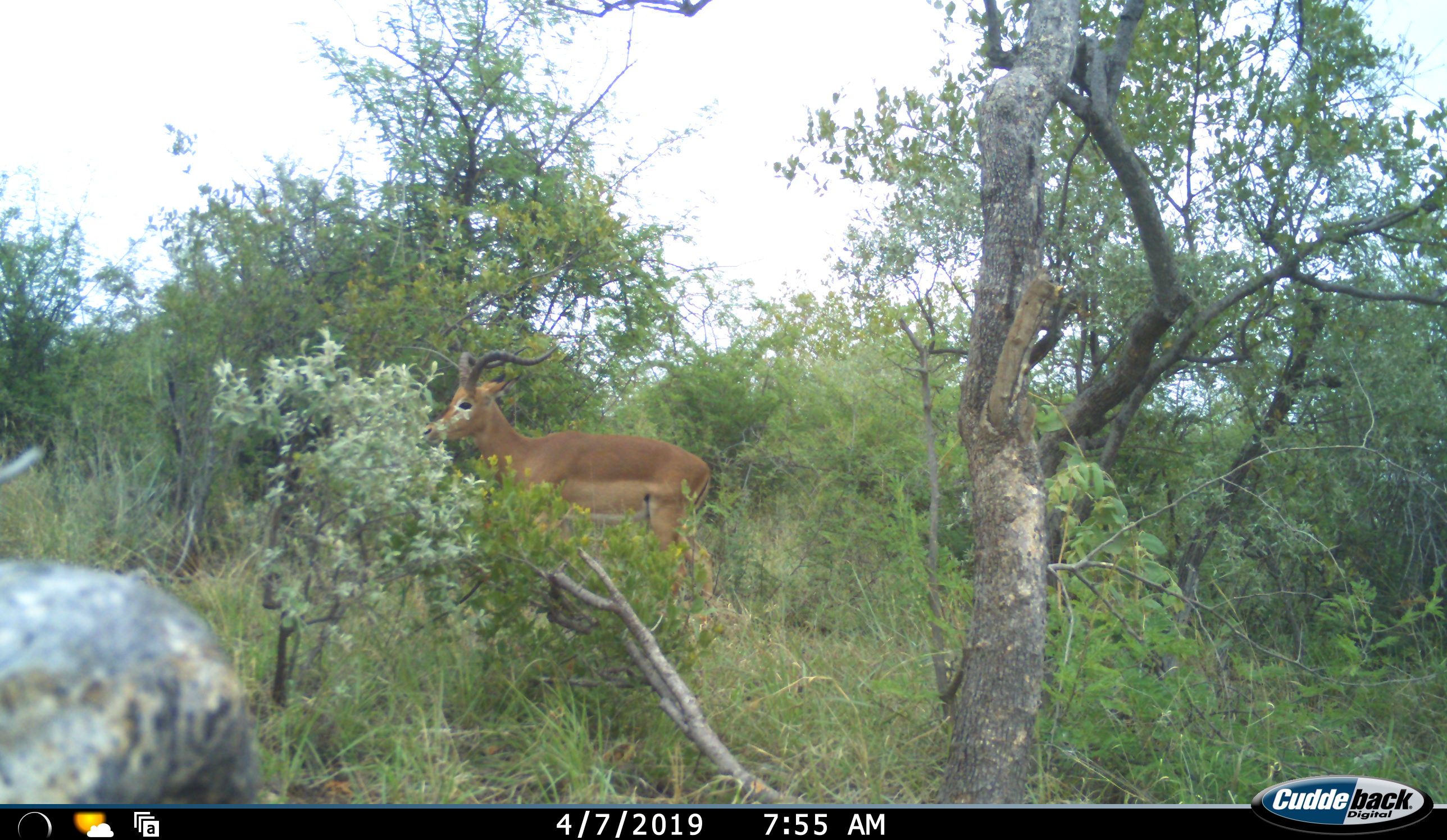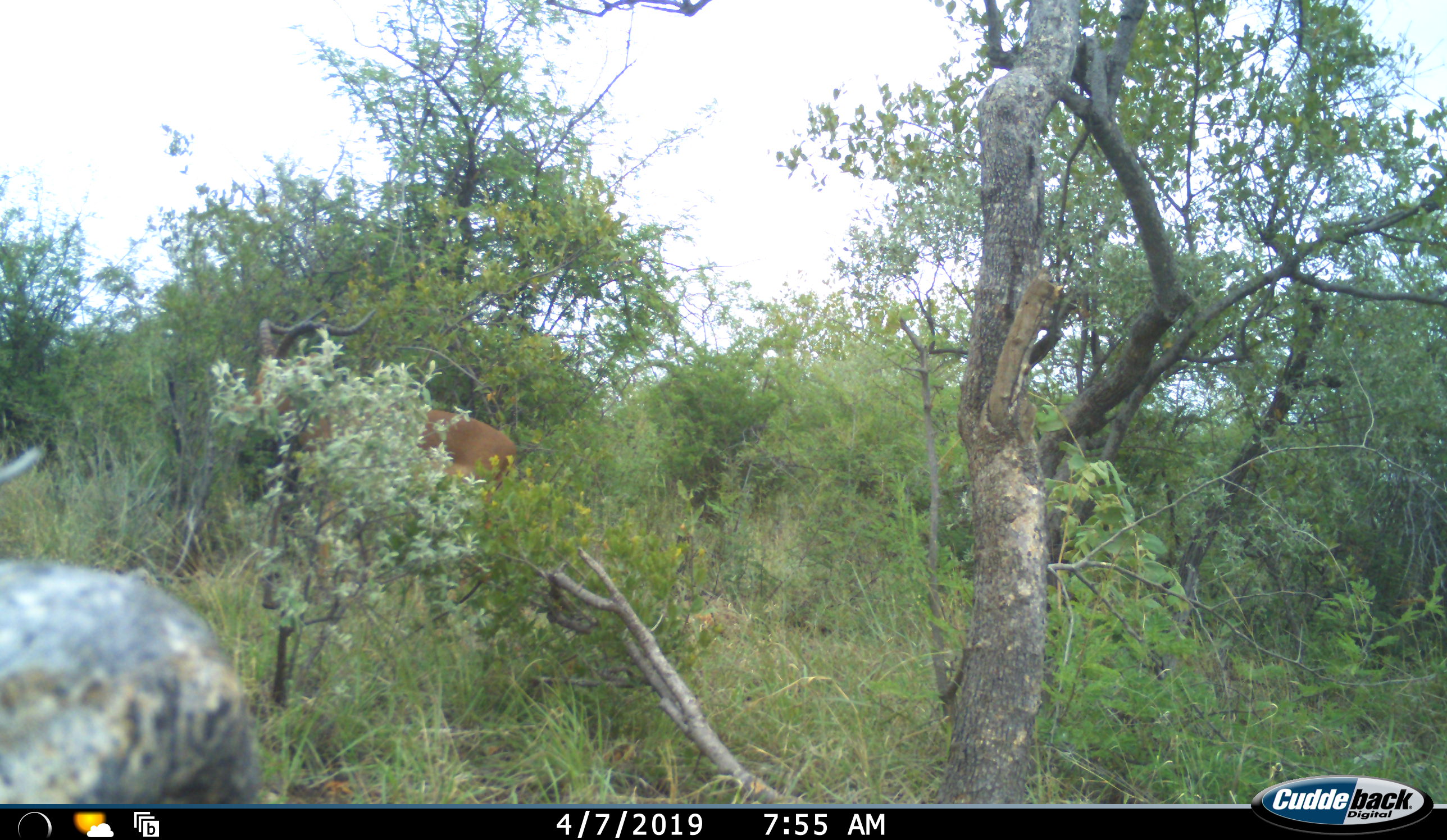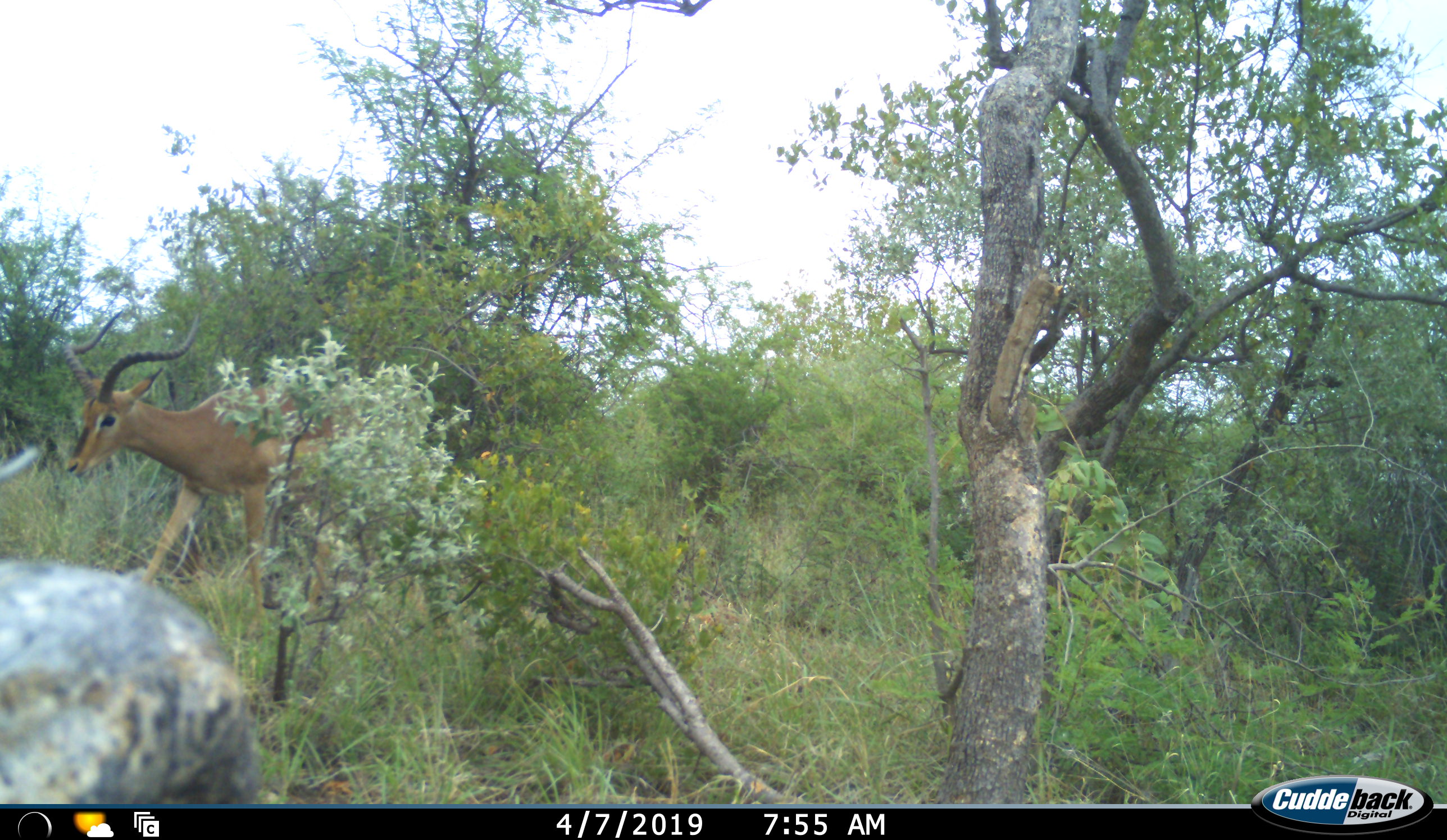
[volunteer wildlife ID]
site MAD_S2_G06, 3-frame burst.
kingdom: Animalia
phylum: Chordata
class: Mammalia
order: Artiodactyla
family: Bovidae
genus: Aepyceros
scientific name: Aepyceros melampus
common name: impala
Impala (Aepyceros melampus), count 1. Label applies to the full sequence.